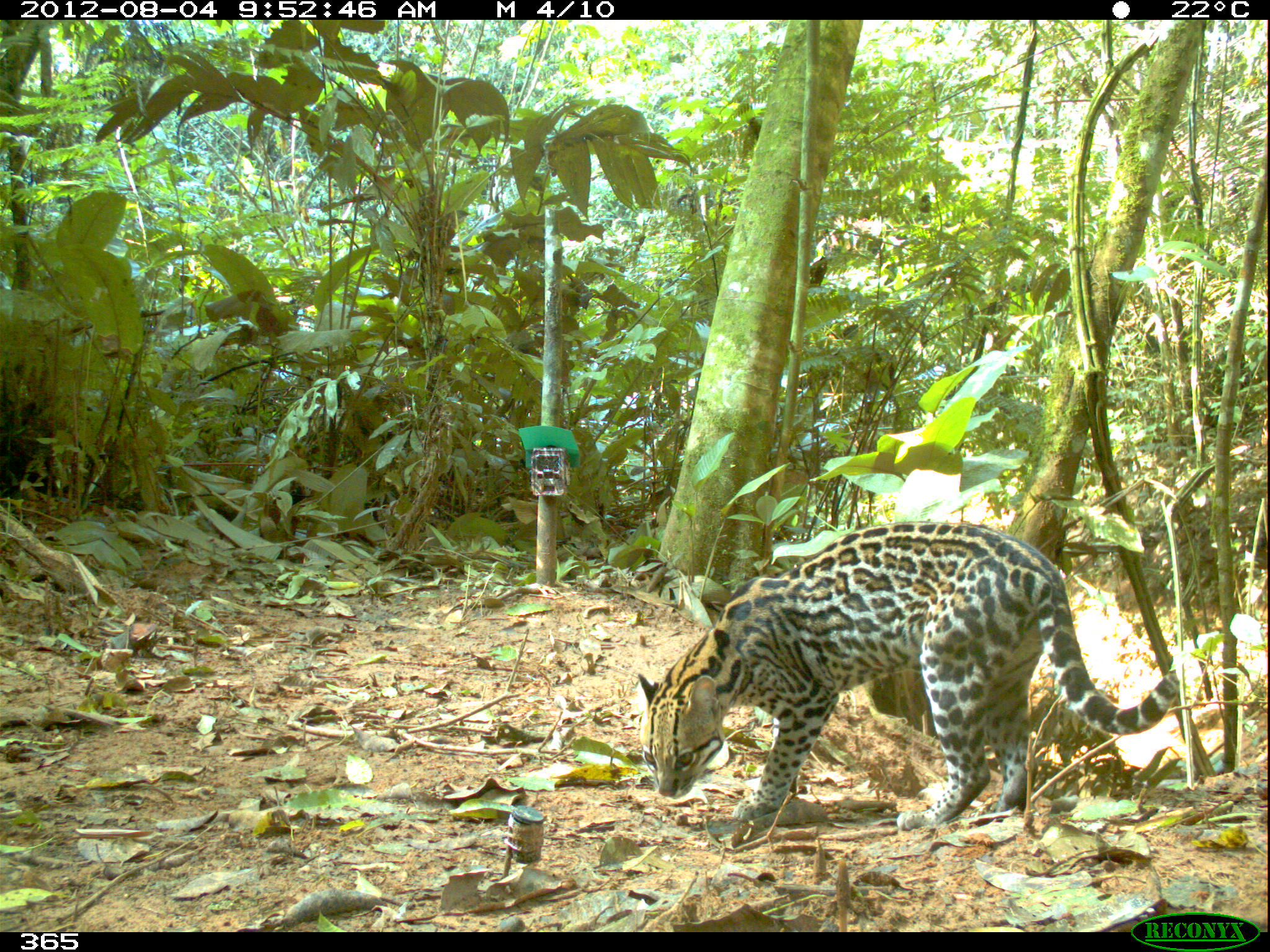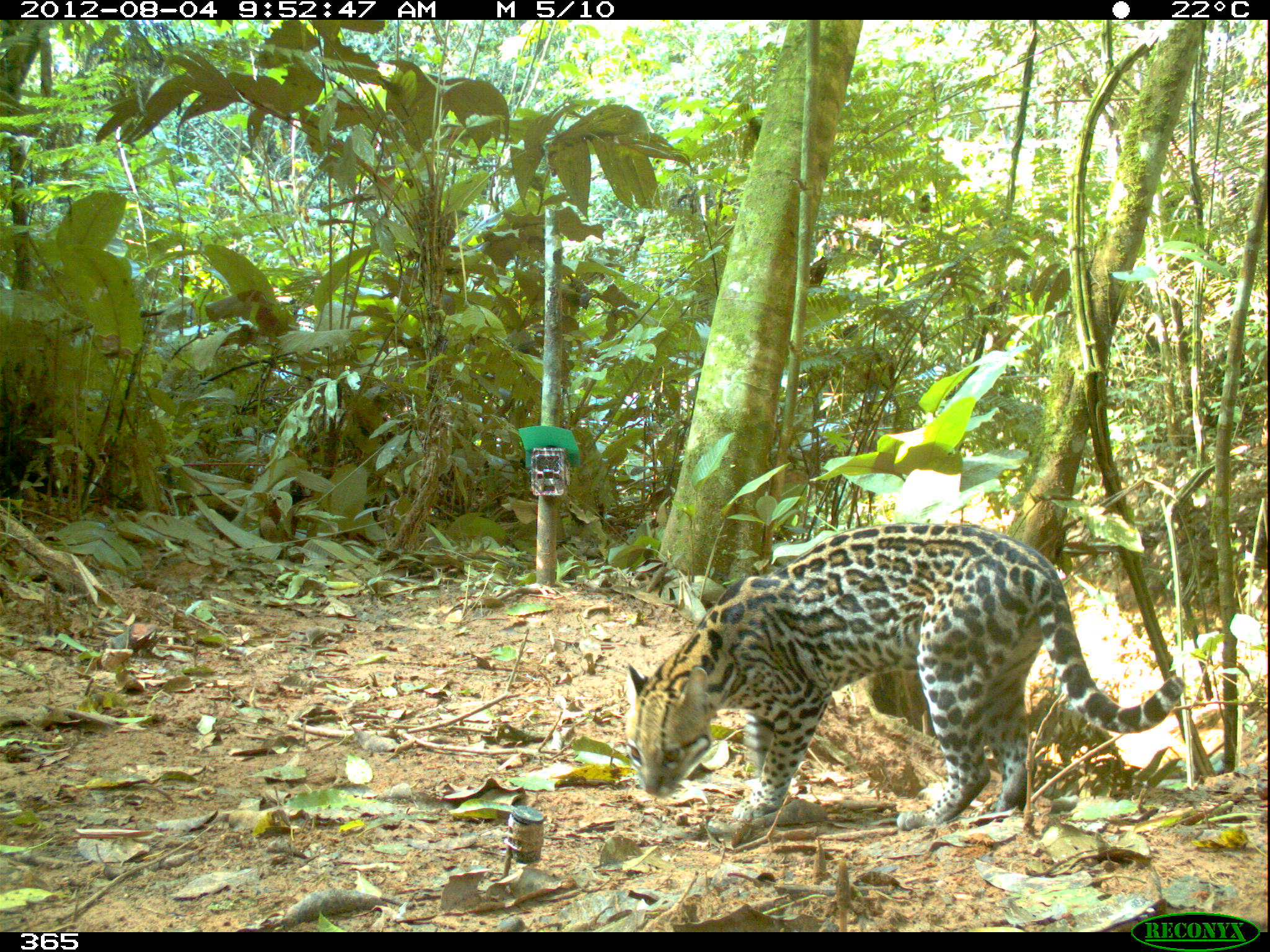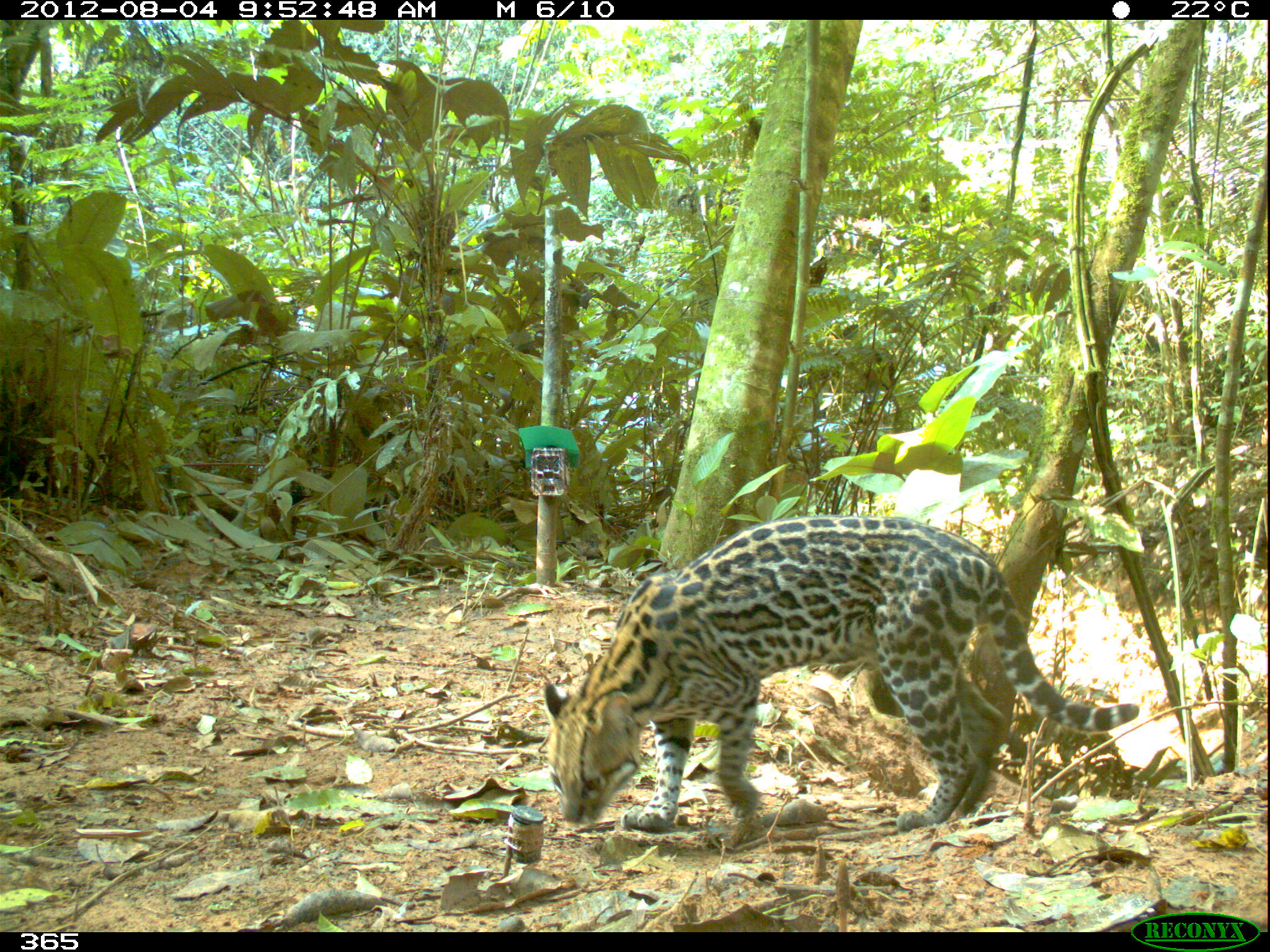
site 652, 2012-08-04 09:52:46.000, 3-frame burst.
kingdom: Animalia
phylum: Chordata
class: Mammalia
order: Carnivora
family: Felidae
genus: Leopardus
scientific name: Leopardus pardalis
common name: ocelot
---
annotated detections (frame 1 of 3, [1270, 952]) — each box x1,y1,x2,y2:
leopardus pardalis: 630,519,1183,830